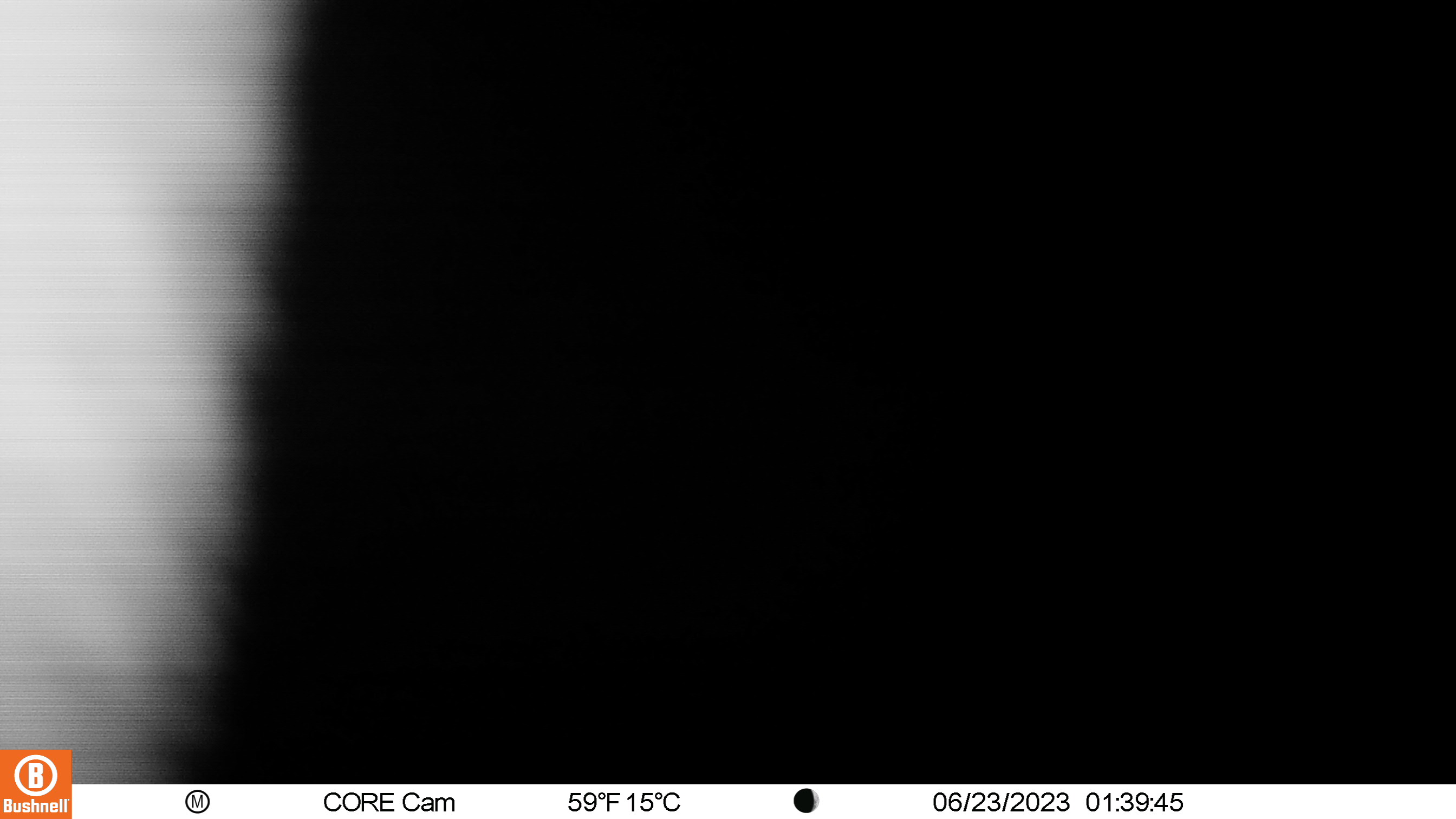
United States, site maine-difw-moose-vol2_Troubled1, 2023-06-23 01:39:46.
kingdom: Animalia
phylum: Chordata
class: Mammalia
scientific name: Mammalia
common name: mammal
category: mammal sp.